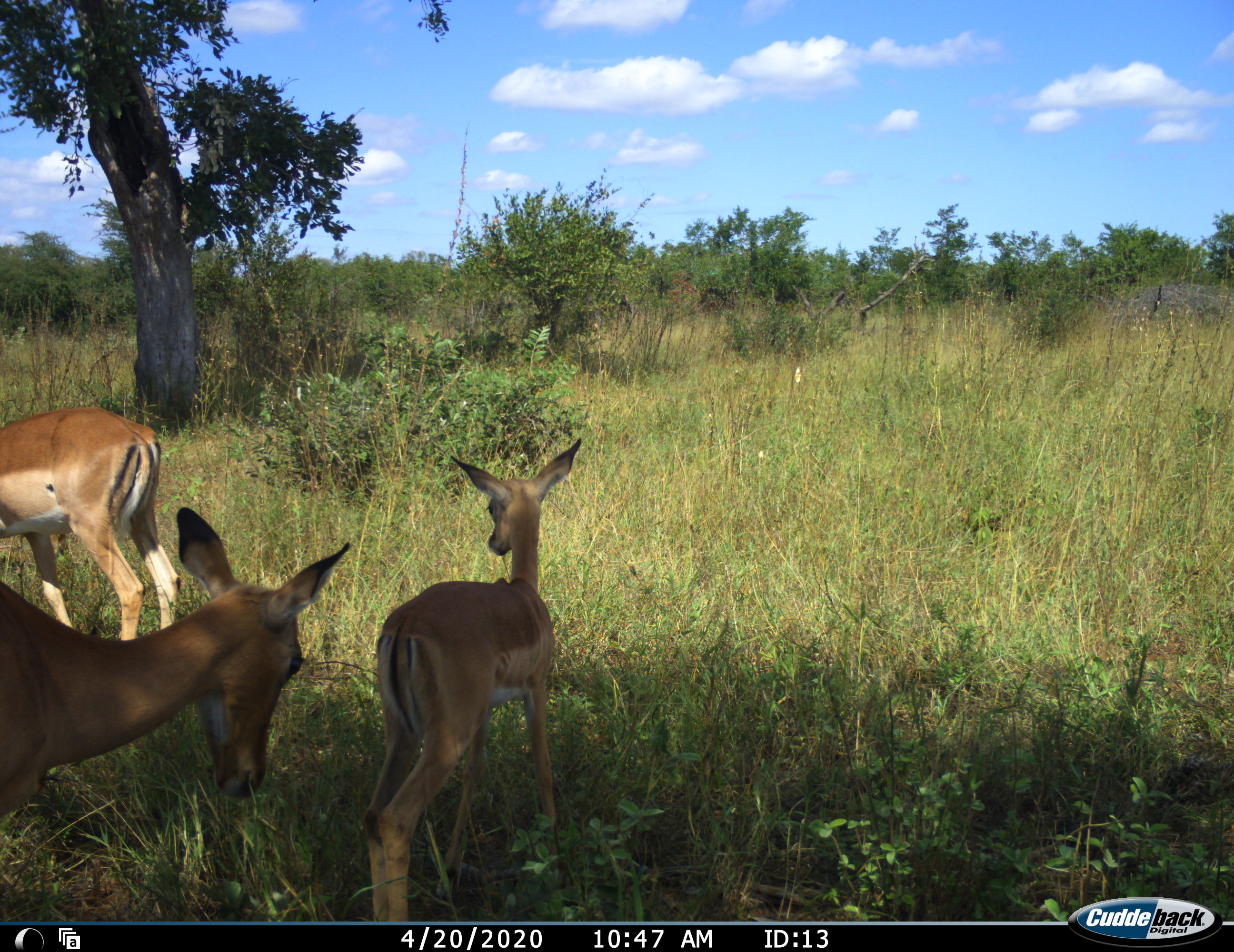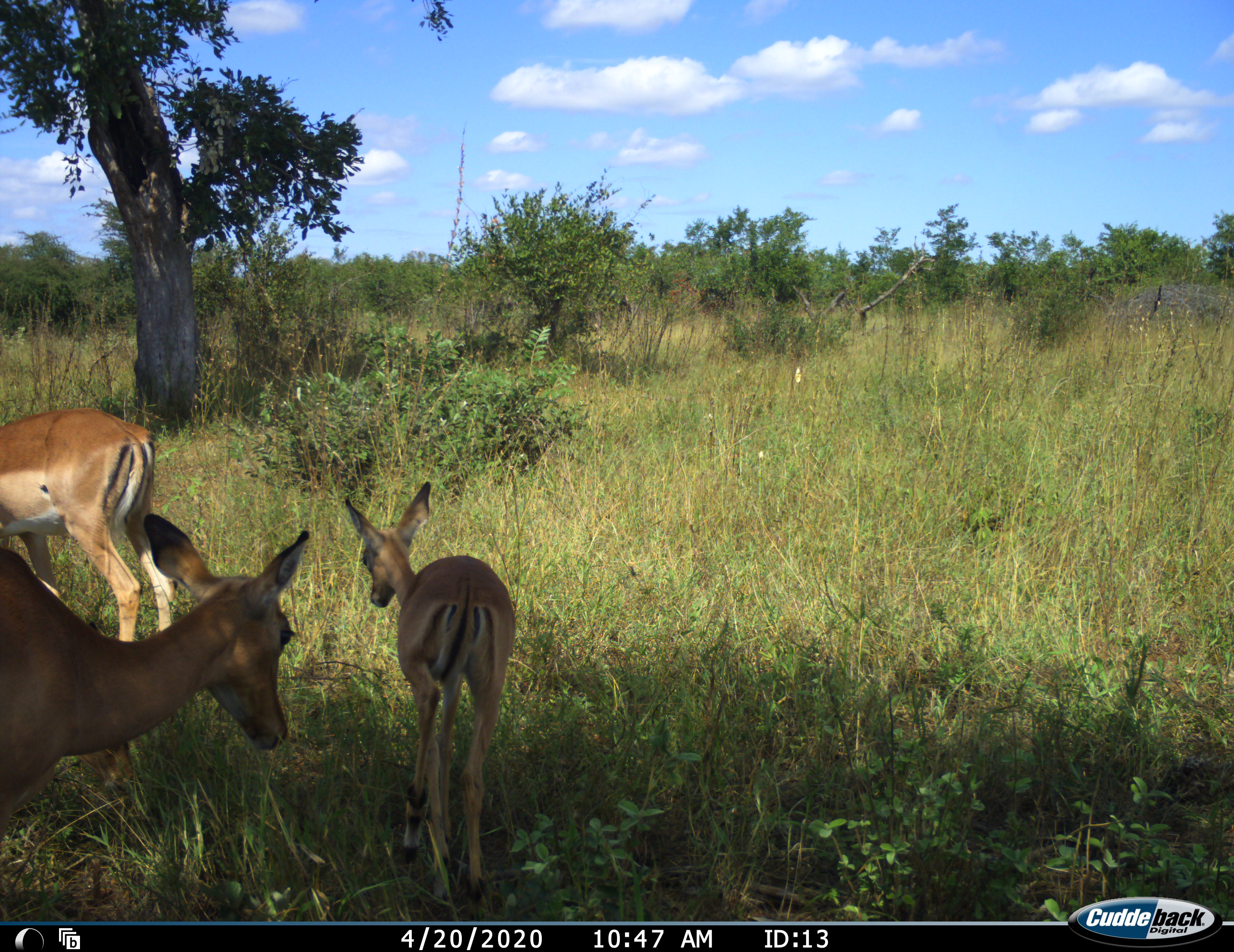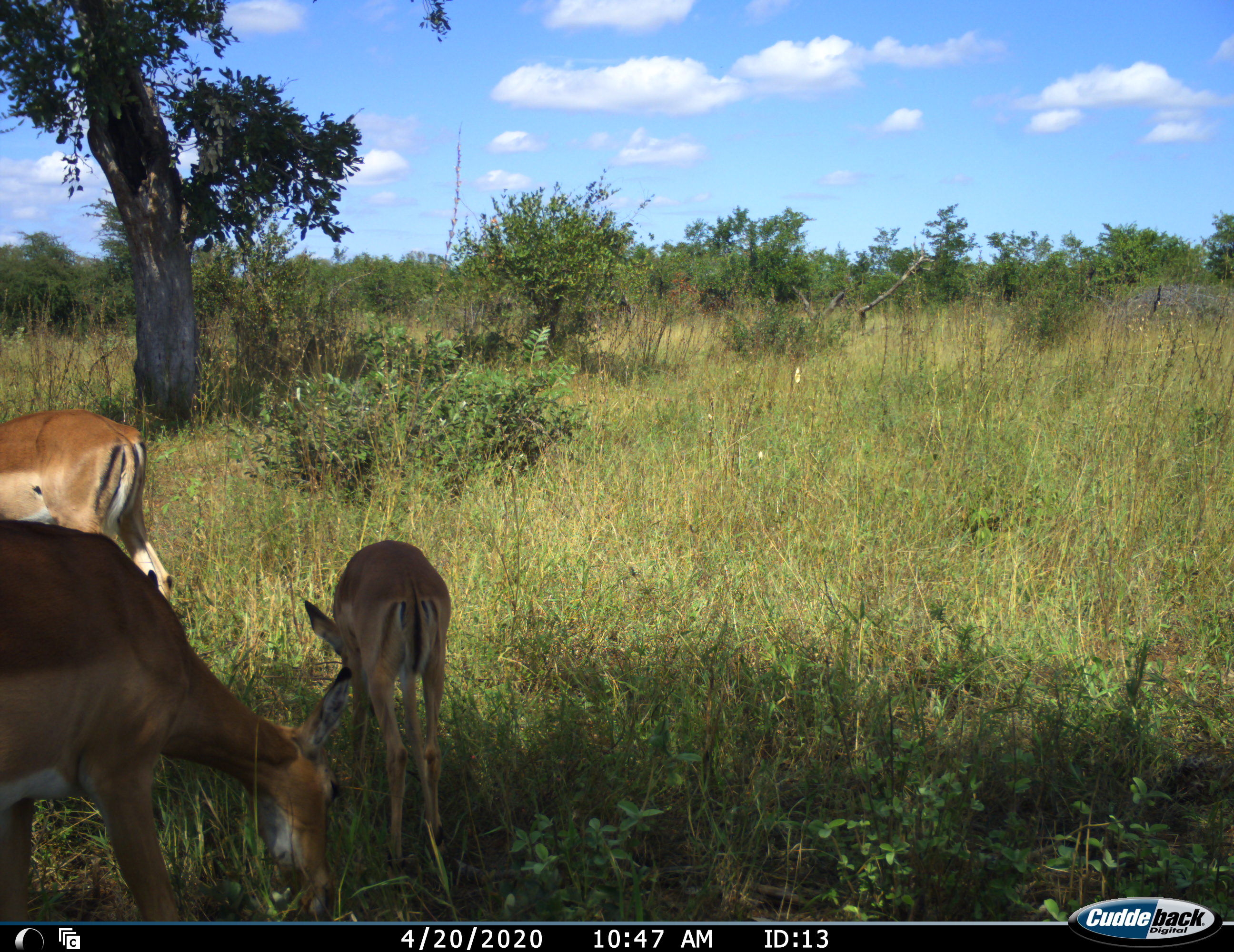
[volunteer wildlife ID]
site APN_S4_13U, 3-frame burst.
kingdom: Animalia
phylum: Chordata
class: Mammalia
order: Artiodactyla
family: Bovidae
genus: Aepyceros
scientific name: Aepyceros melampus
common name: impala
Impala (Aepyceros melampus), count 3. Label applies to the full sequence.